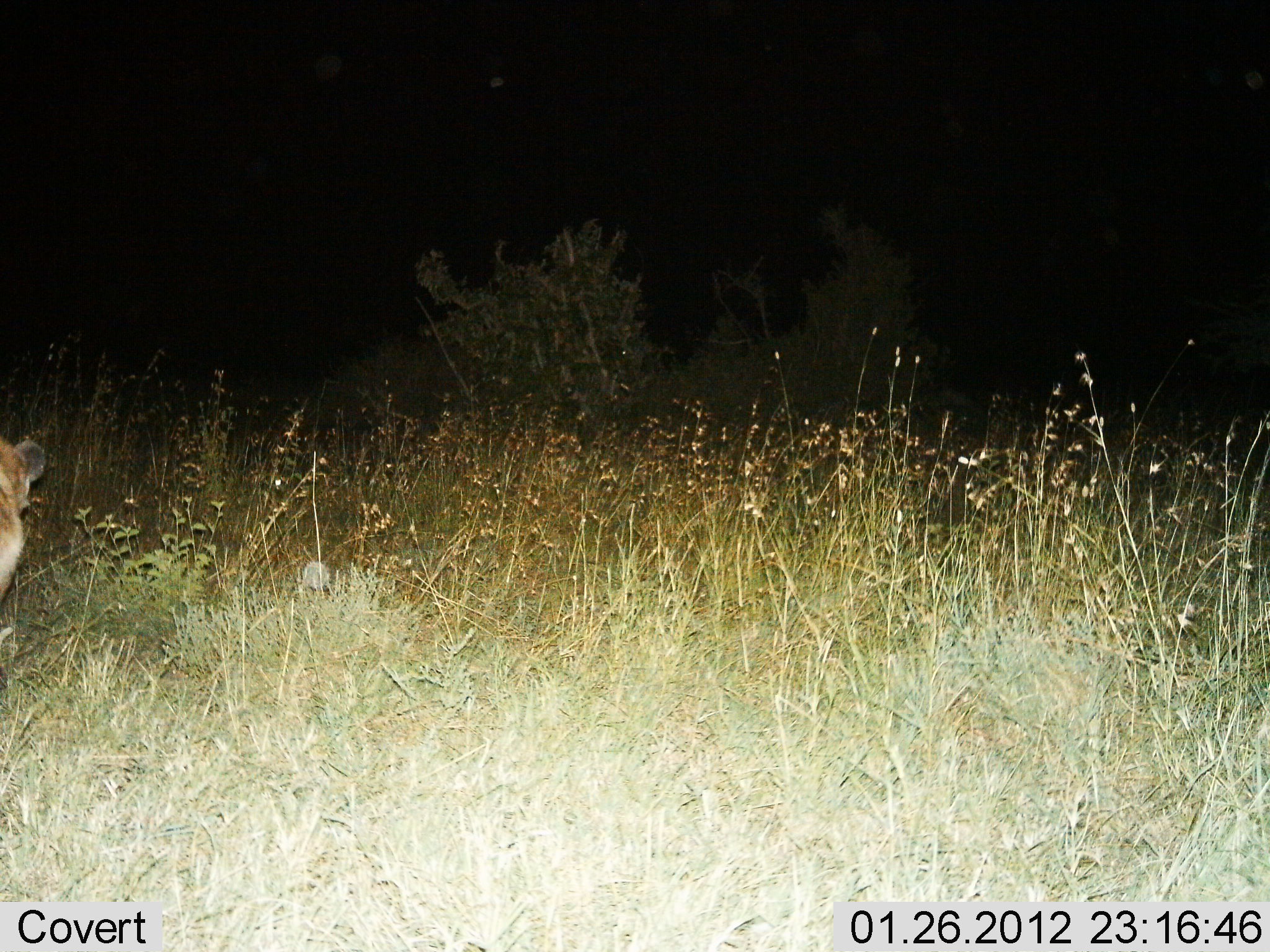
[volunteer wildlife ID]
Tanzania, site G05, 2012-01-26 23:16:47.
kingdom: Animalia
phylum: Chordata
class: Mammalia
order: Carnivora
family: Felidae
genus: Panthera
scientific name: Panthera leo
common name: lion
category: lionfemale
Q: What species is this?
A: Lionfemale (lion) (Panthera leo).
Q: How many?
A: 1.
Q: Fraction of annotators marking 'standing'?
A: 46%.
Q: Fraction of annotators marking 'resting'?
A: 15%.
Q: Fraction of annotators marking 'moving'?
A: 38%.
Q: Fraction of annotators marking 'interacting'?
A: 0%.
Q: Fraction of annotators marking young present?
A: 8%.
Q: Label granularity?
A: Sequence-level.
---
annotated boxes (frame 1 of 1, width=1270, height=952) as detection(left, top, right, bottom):
animal: detection(0, 430, 47, 608)